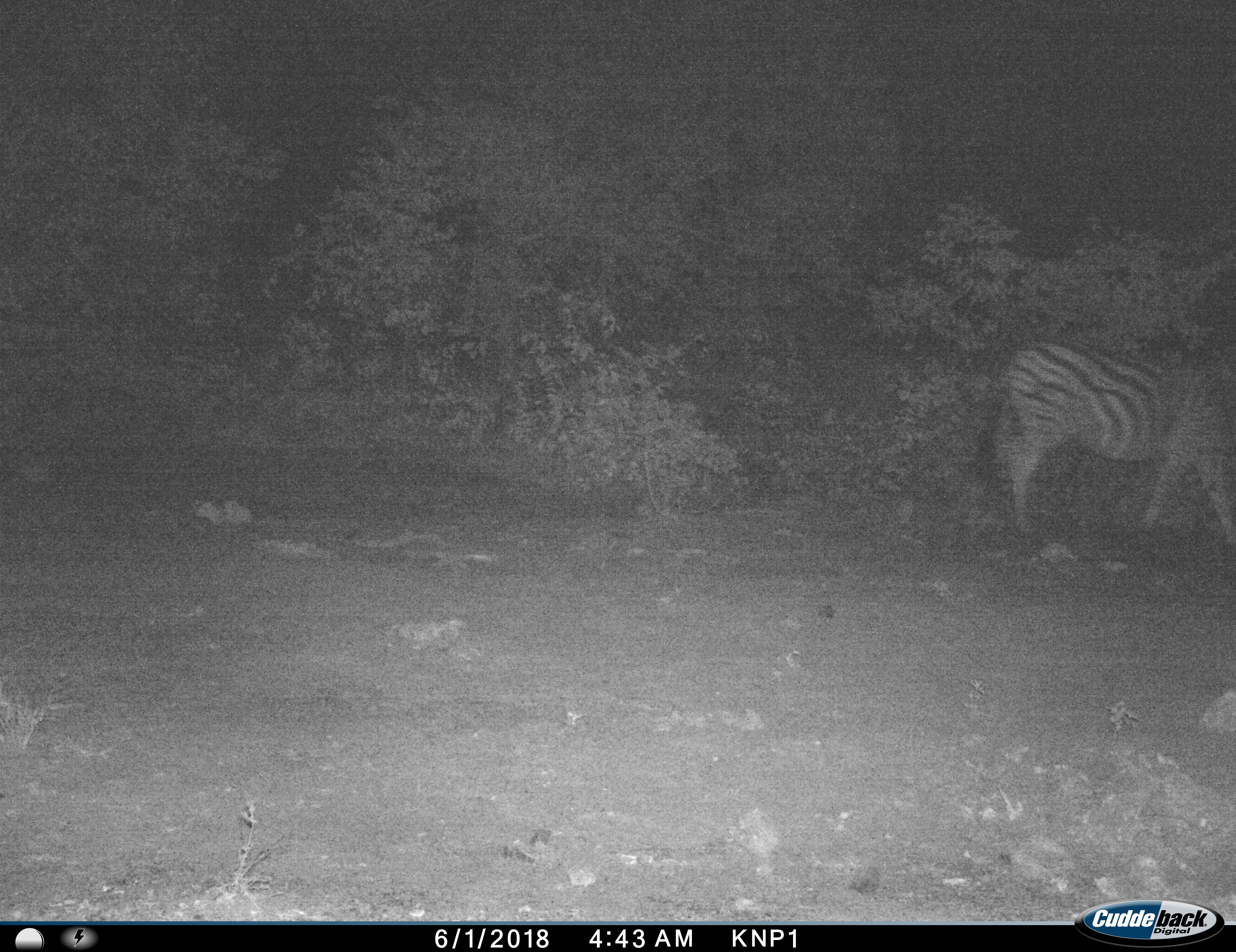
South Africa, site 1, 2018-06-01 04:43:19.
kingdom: Animalia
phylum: Chordata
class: Mammalia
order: Perissodactyla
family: Equidae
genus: Equus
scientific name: Equus quagga burchellii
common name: burchell's zebra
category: zebraburchells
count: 1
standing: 40%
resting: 0%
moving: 50%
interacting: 0%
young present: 0%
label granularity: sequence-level